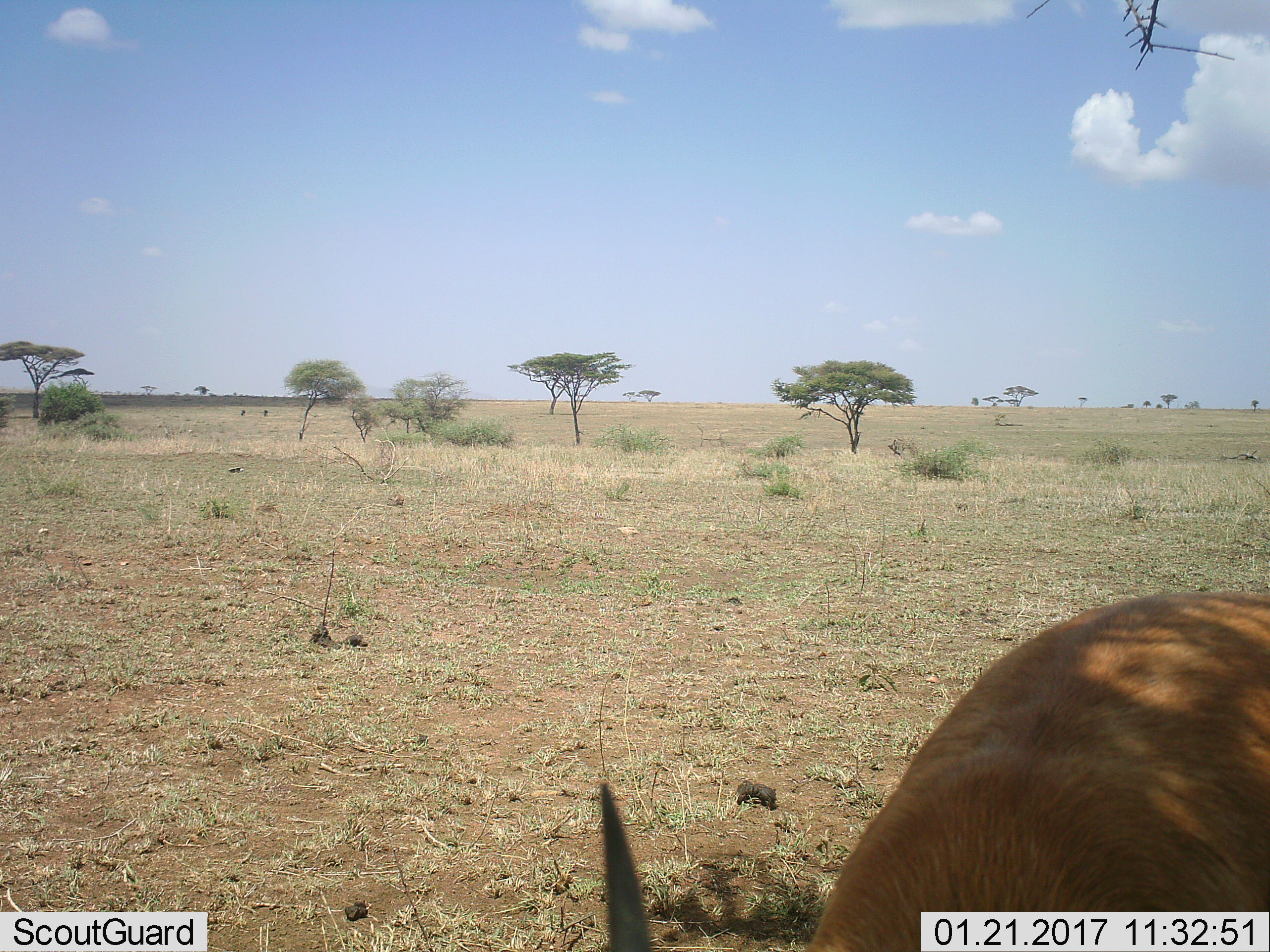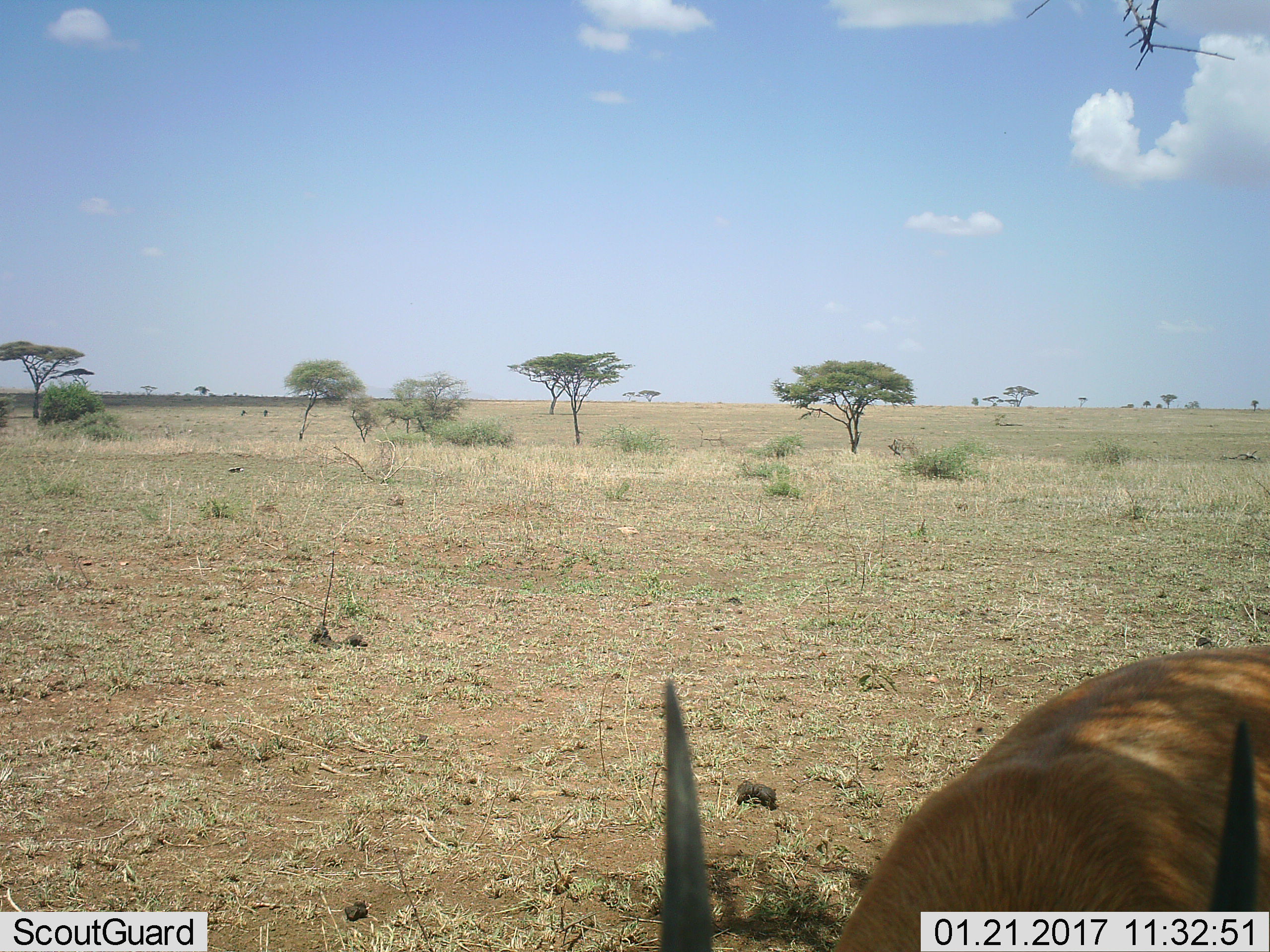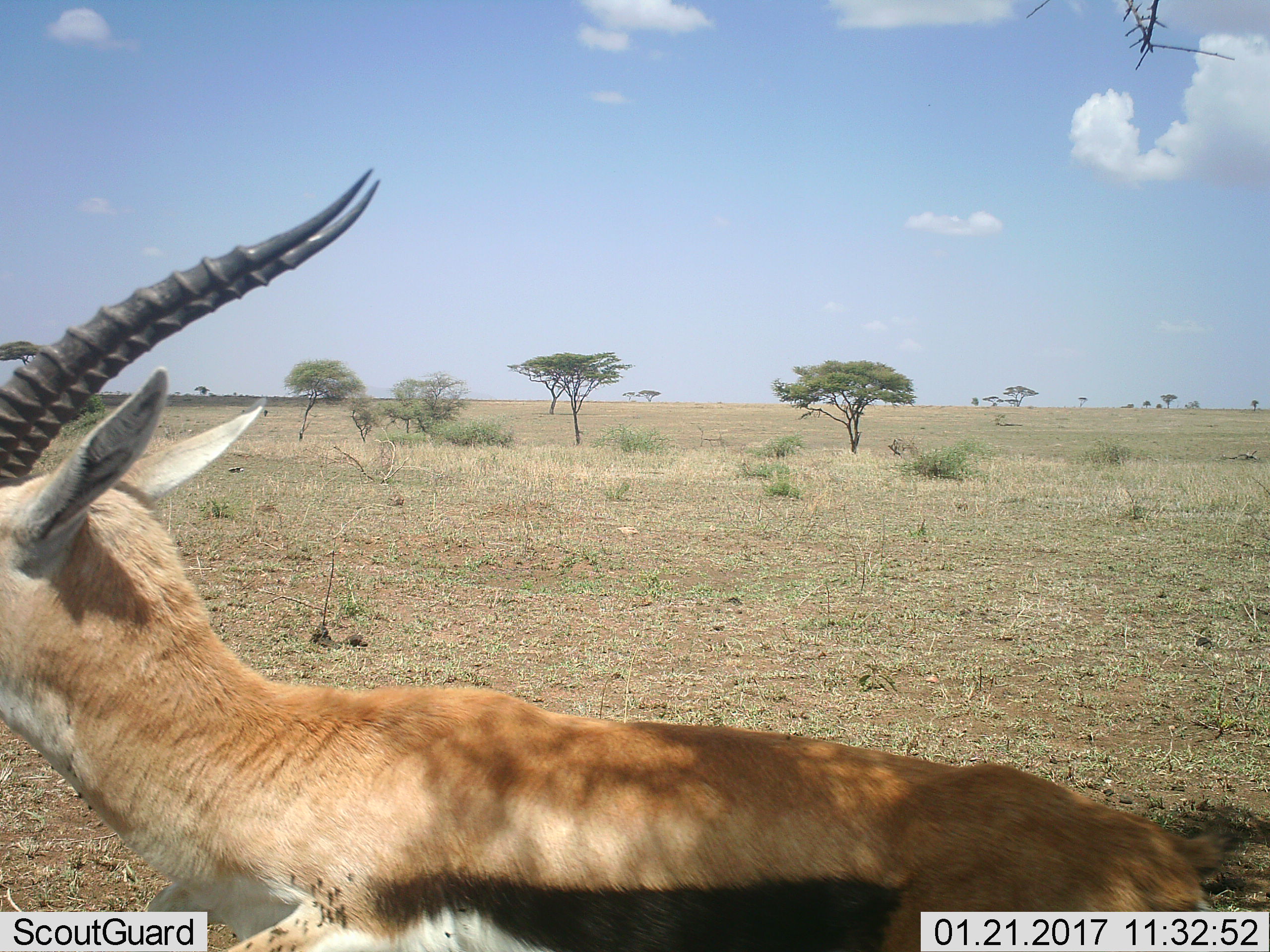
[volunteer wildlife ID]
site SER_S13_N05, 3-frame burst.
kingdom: Animalia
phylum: Chordata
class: Mammalia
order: Artiodactyla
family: Bovidae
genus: Eudorcas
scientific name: Eudorcas thomsonii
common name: thomson's gazelle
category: gazellethomsons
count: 1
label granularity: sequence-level